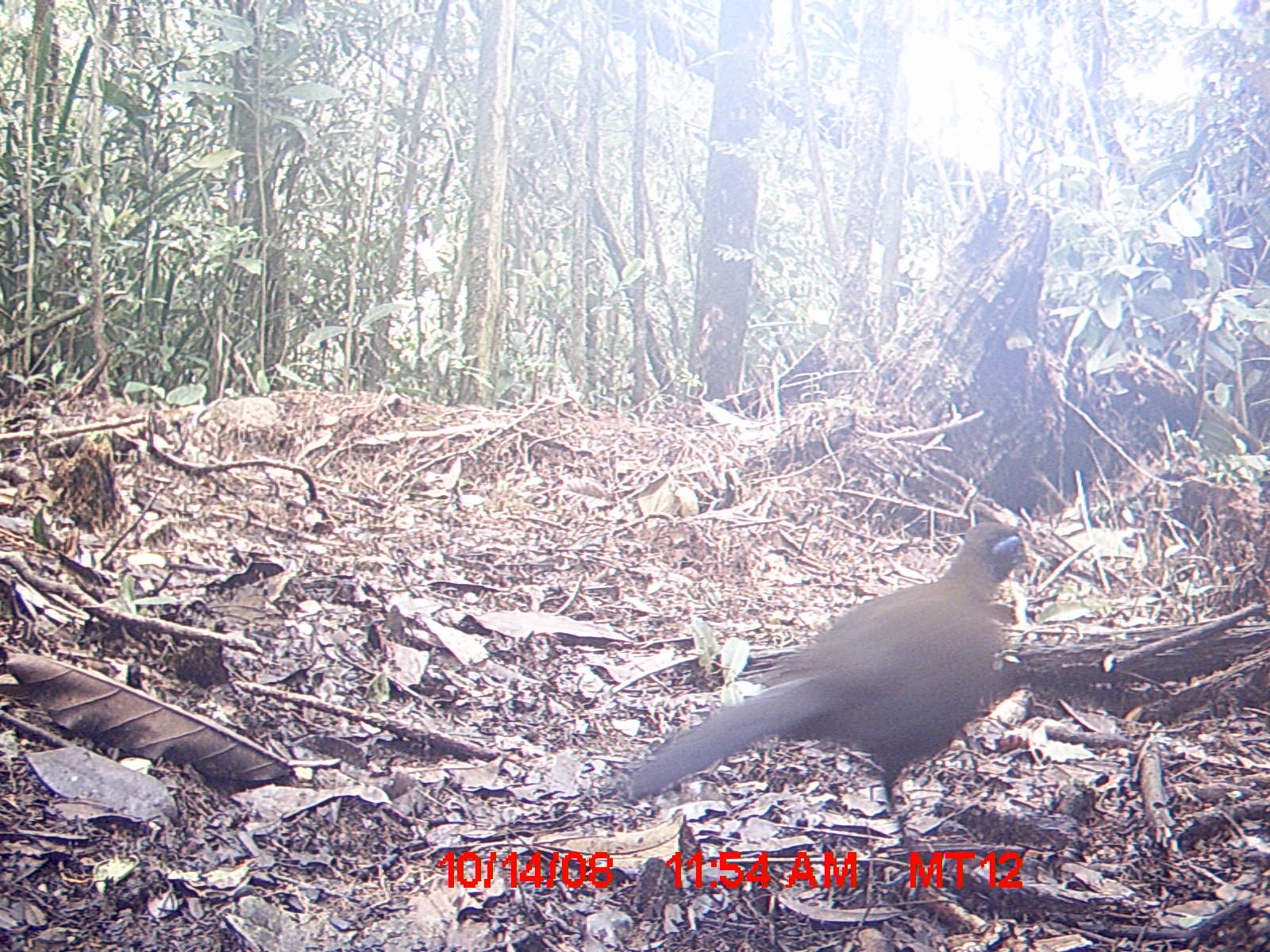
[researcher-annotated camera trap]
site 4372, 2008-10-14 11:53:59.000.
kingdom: Animalia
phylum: Chordata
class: Aves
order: Cuculiformes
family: Cuculidae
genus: Coua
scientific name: Coua serriana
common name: red-breasted coua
Coua serriana (red-breasted coua), count 1.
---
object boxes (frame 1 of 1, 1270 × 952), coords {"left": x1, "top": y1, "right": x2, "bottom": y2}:
coua serriana: {"left": 618, "top": 519, "right": 1034, "bottom": 854}